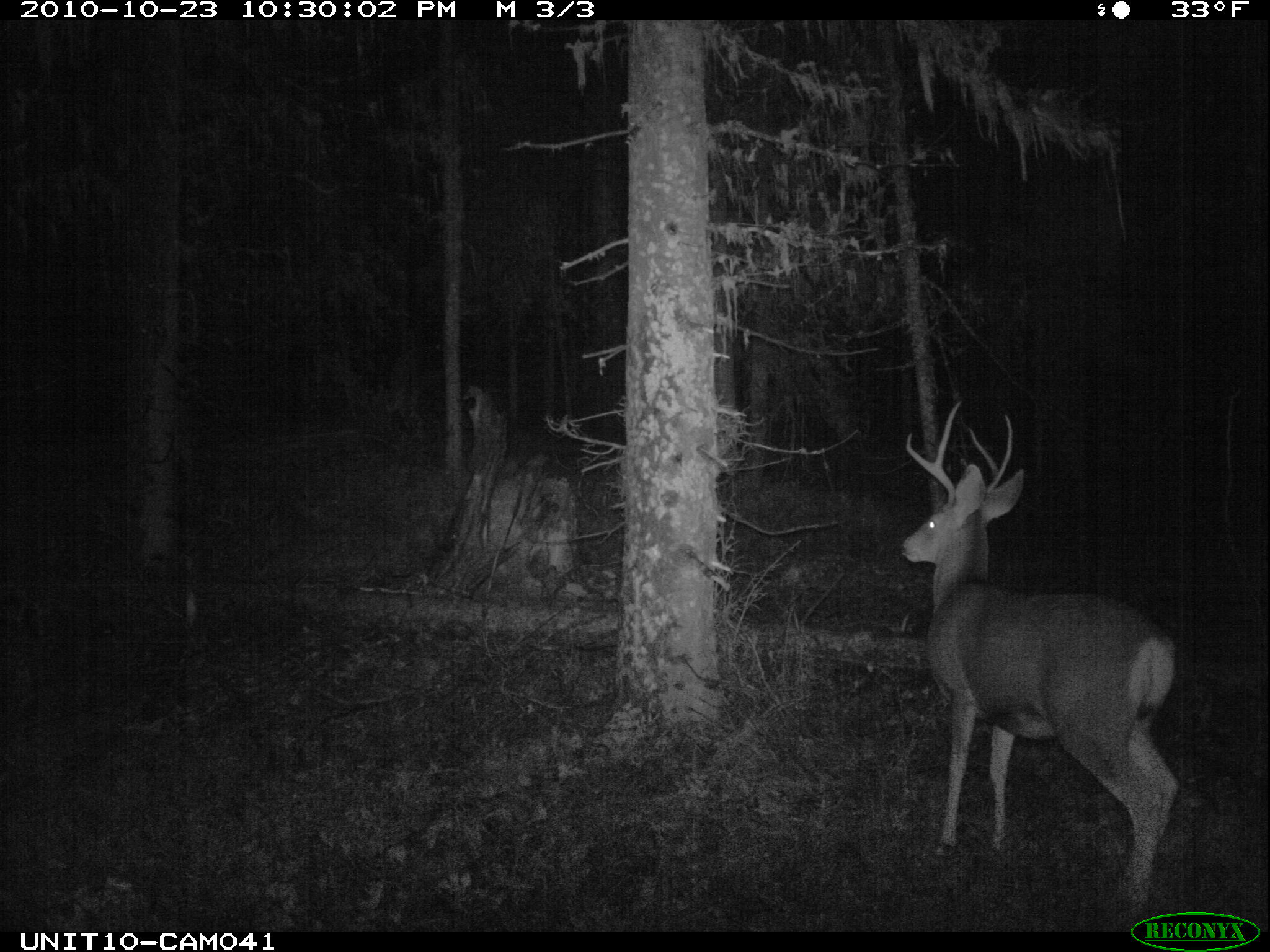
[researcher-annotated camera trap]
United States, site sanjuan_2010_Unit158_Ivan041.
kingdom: Animalia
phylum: Chordata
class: Mammalia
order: Artiodactyla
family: Cervidae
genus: Odocoileus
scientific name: Odocoileus hemionus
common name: mule deer